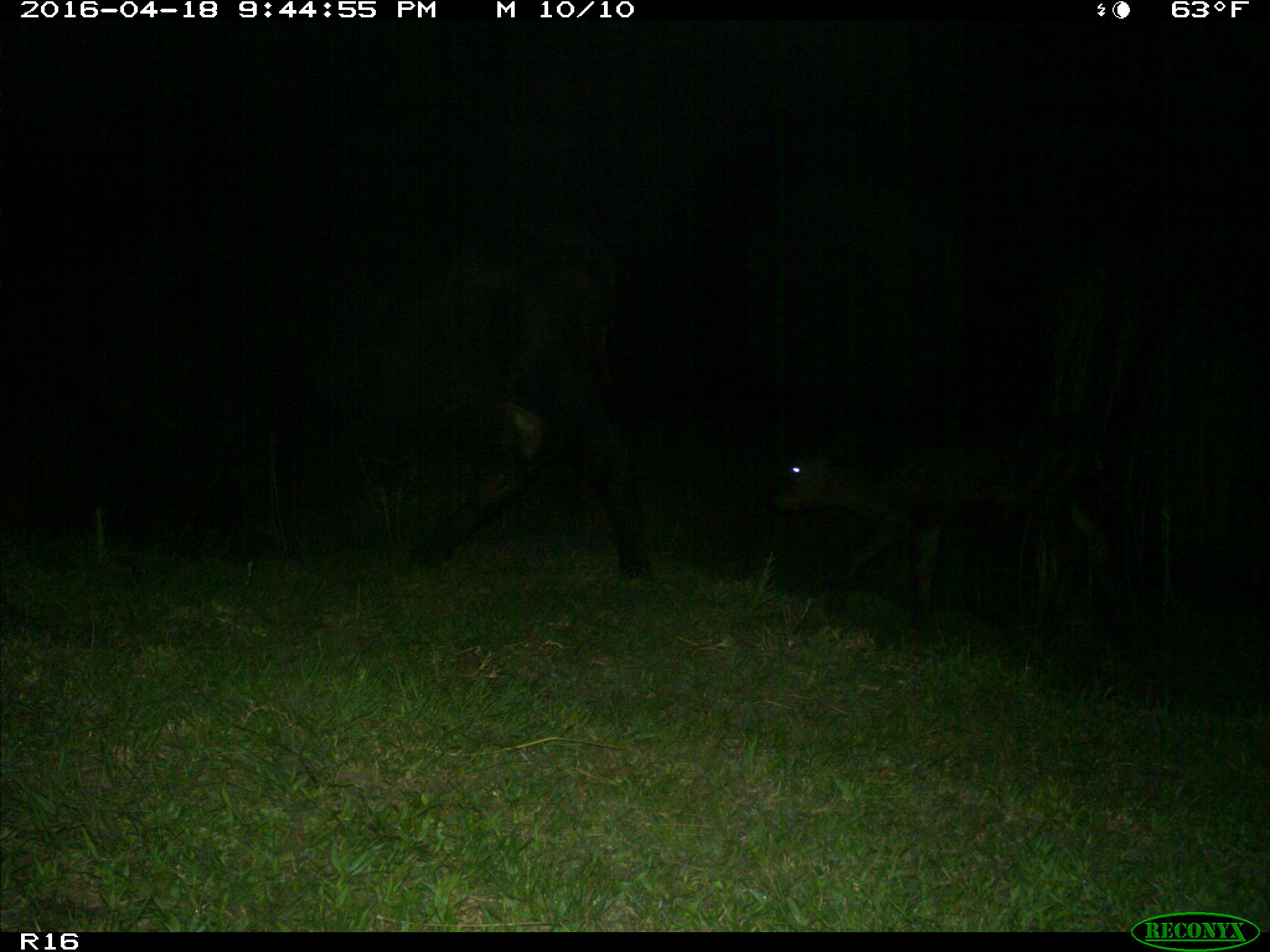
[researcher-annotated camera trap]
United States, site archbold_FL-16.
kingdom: Animalia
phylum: Chordata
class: Mammalia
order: Artiodactyla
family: Bovidae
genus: Bos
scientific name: Bos taurus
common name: domestic cow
Bos taurus (domestic cow).